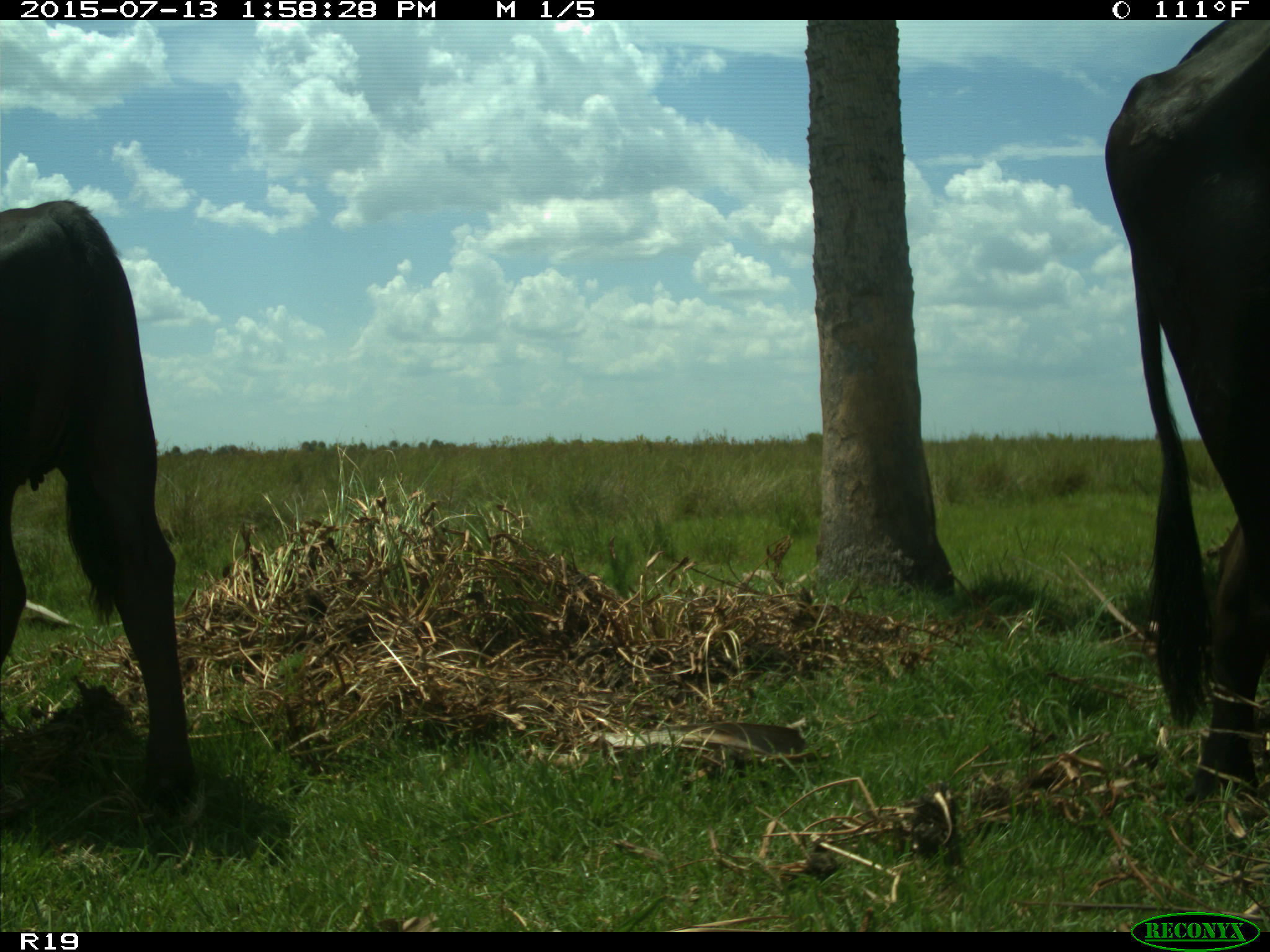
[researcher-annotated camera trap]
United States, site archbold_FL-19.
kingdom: Animalia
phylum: Chordata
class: Mammalia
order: Artiodactyla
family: Bovidae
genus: Bos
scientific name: Bos taurus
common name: domestic cow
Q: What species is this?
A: Bos taurus (domestic cow).